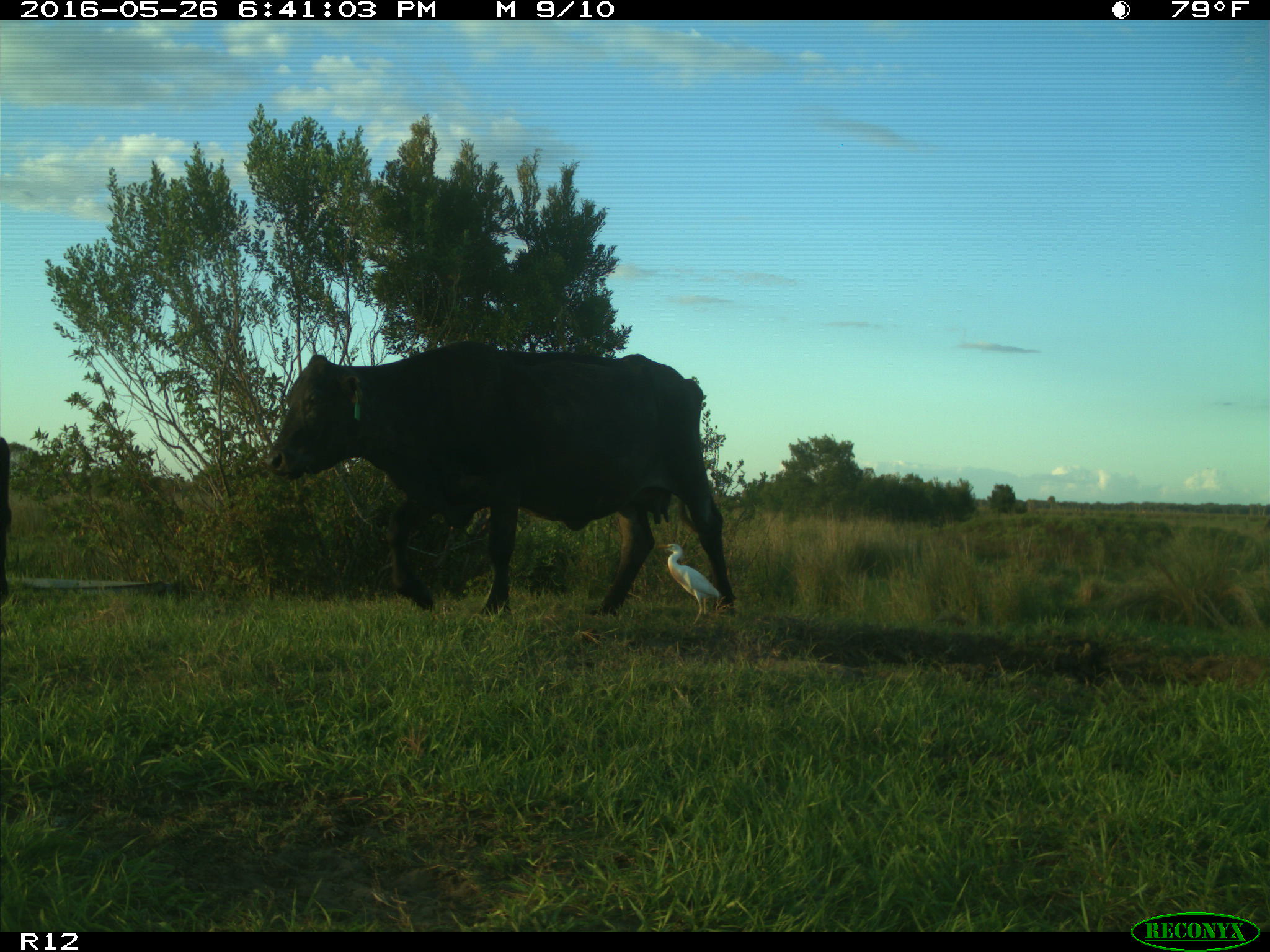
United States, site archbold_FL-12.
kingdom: Animalia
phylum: Chordata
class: Mammalia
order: Artiodactyla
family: Bovidae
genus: Bos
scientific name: Bos taurus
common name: domestic cow